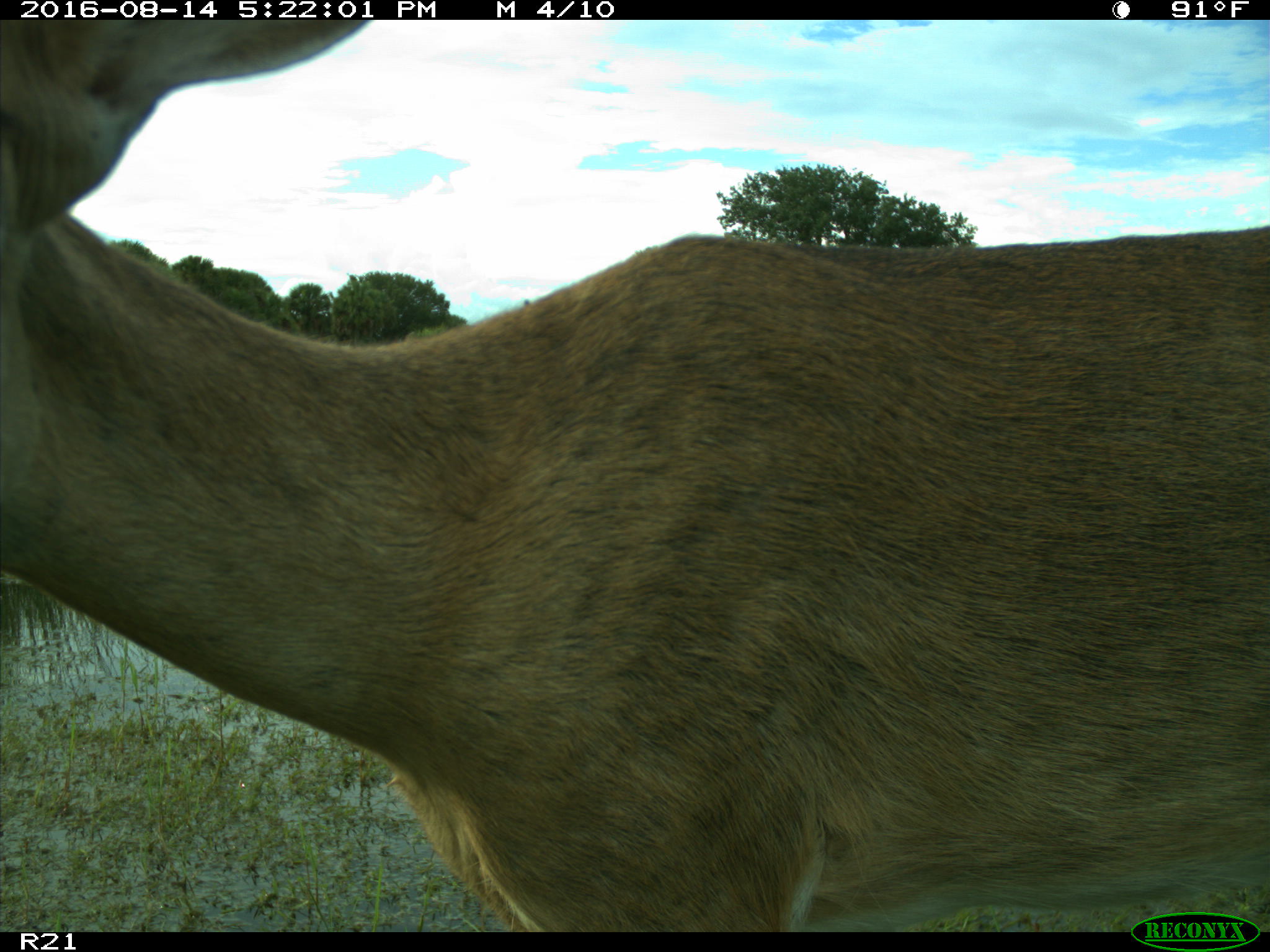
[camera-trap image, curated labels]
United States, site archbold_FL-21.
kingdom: Animalia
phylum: Chordata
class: Mammalia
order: Artiodactyla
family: Cervidae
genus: Odocoileus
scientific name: Odocoileus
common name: deer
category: unidentified deer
Unidentified deer (deer) (Odocoileus).